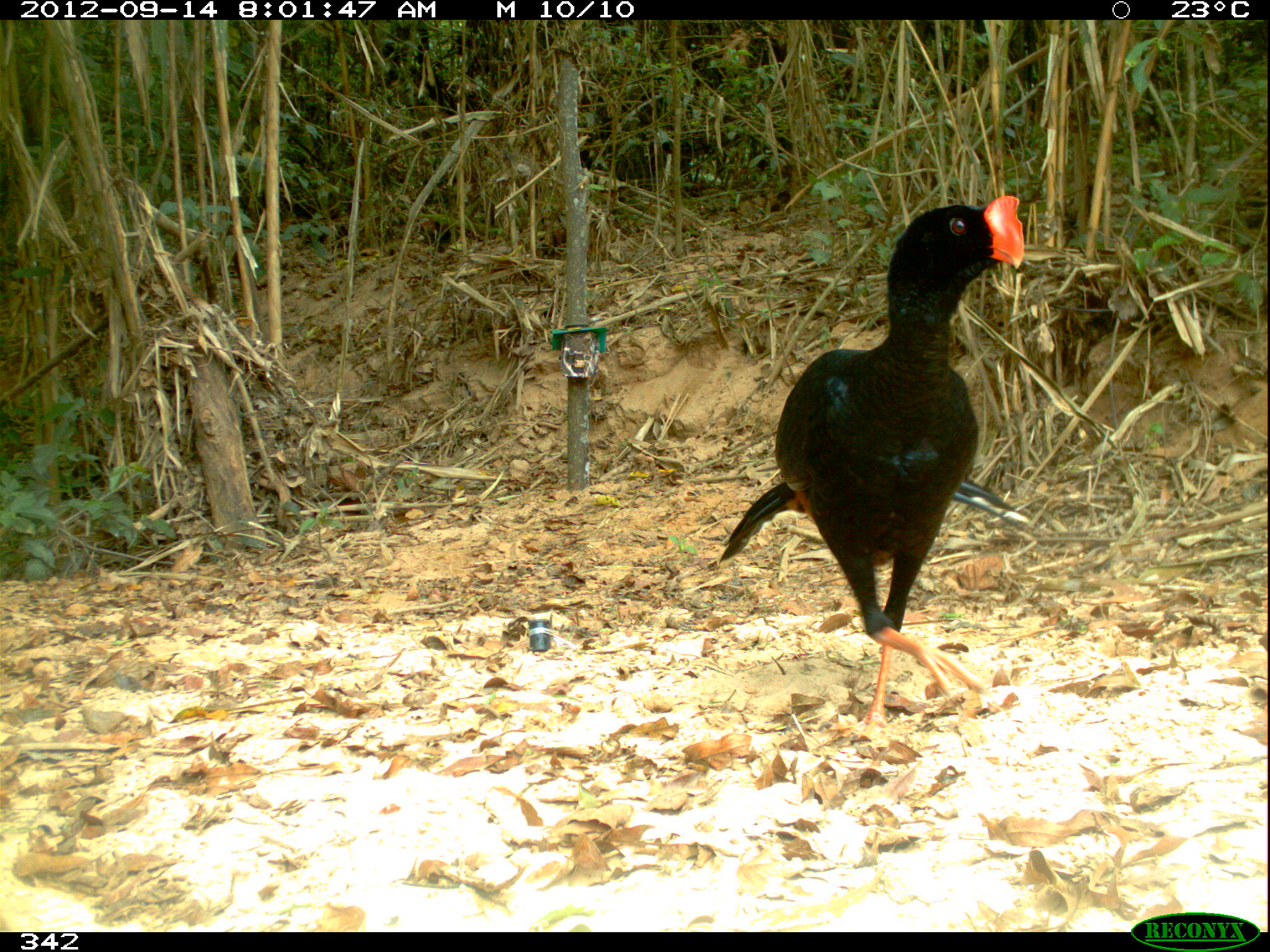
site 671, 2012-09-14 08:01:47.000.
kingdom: Animalia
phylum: Chordata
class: Aves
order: Galliformes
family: Cracidae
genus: Mitu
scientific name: Mitu tuberosum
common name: razor-billed curassow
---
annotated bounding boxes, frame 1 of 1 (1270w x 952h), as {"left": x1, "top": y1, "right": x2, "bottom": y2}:
mitu tuberosum: {"left": 716, "top": 191, "right": 1032, "bottom": 743}